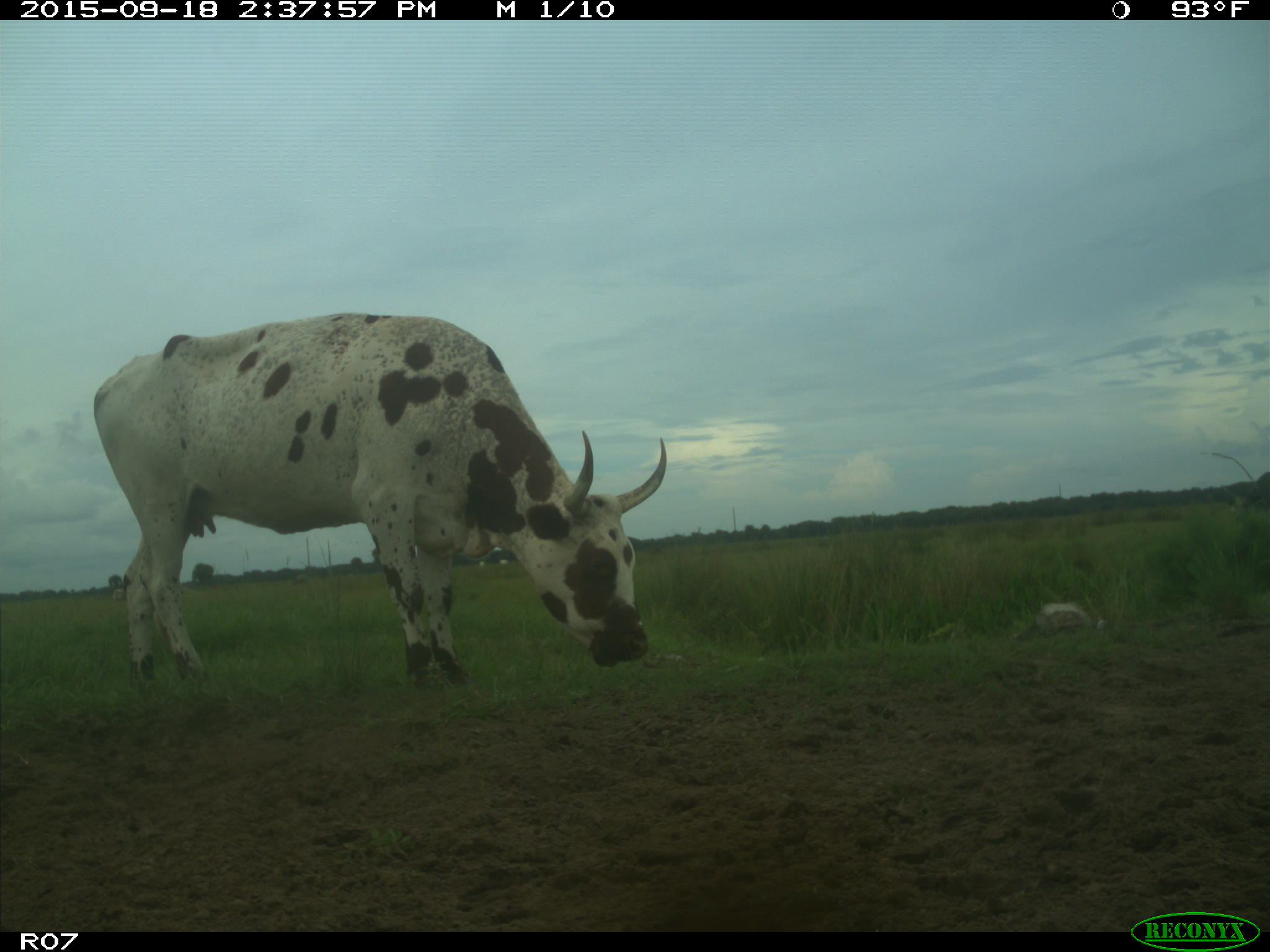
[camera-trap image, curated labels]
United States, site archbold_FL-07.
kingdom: Animalia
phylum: Chordata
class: Mammalia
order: Artiodactyla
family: Bovidae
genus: Bos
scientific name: Bos taurus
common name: domestic cow